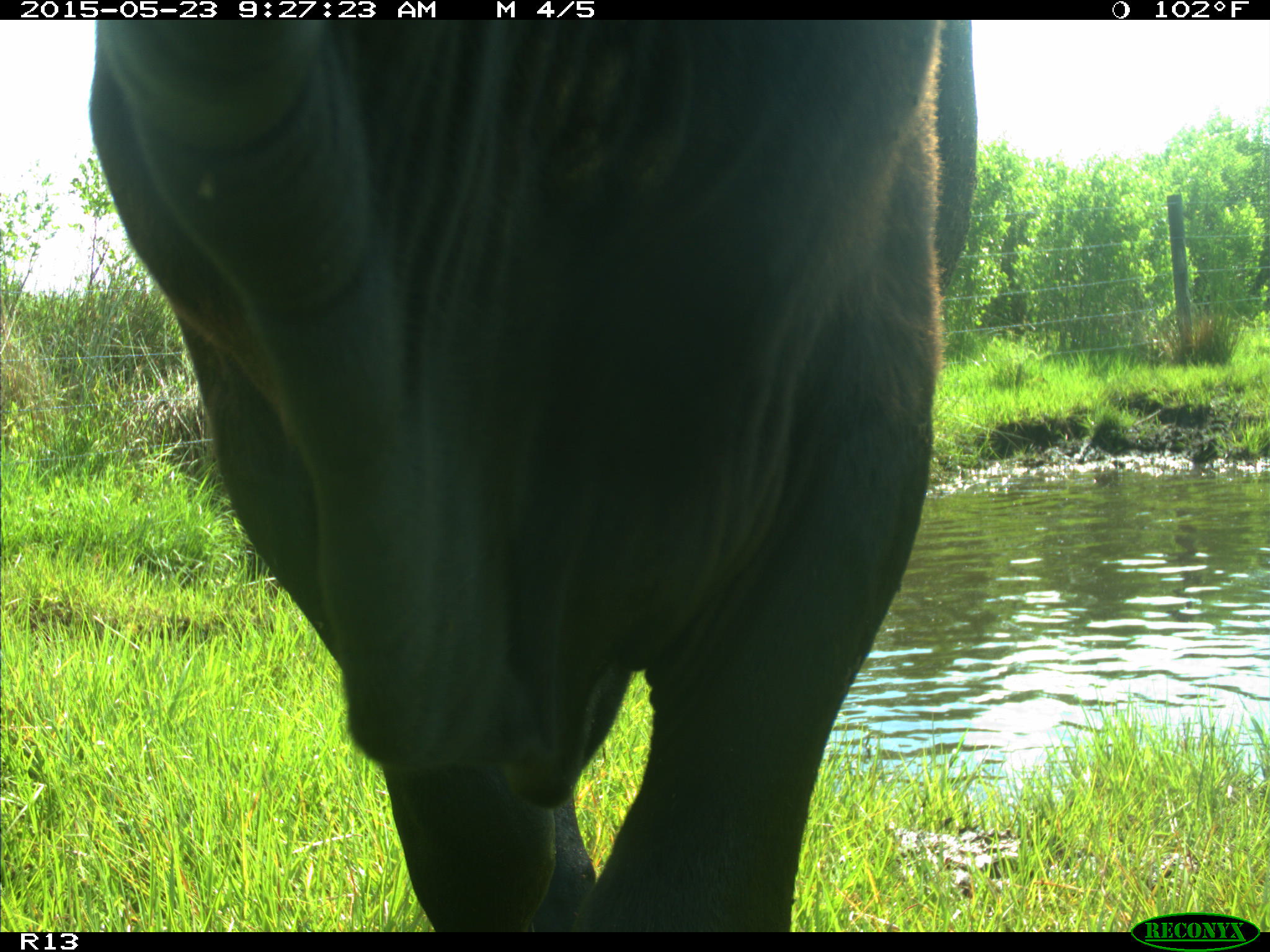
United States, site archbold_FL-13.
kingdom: Animalia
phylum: Chordata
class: Mammalia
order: Artiodactyla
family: Bovidae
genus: Bos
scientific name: Bos taurus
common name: domestic cow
Bos taurus (domestic cow).